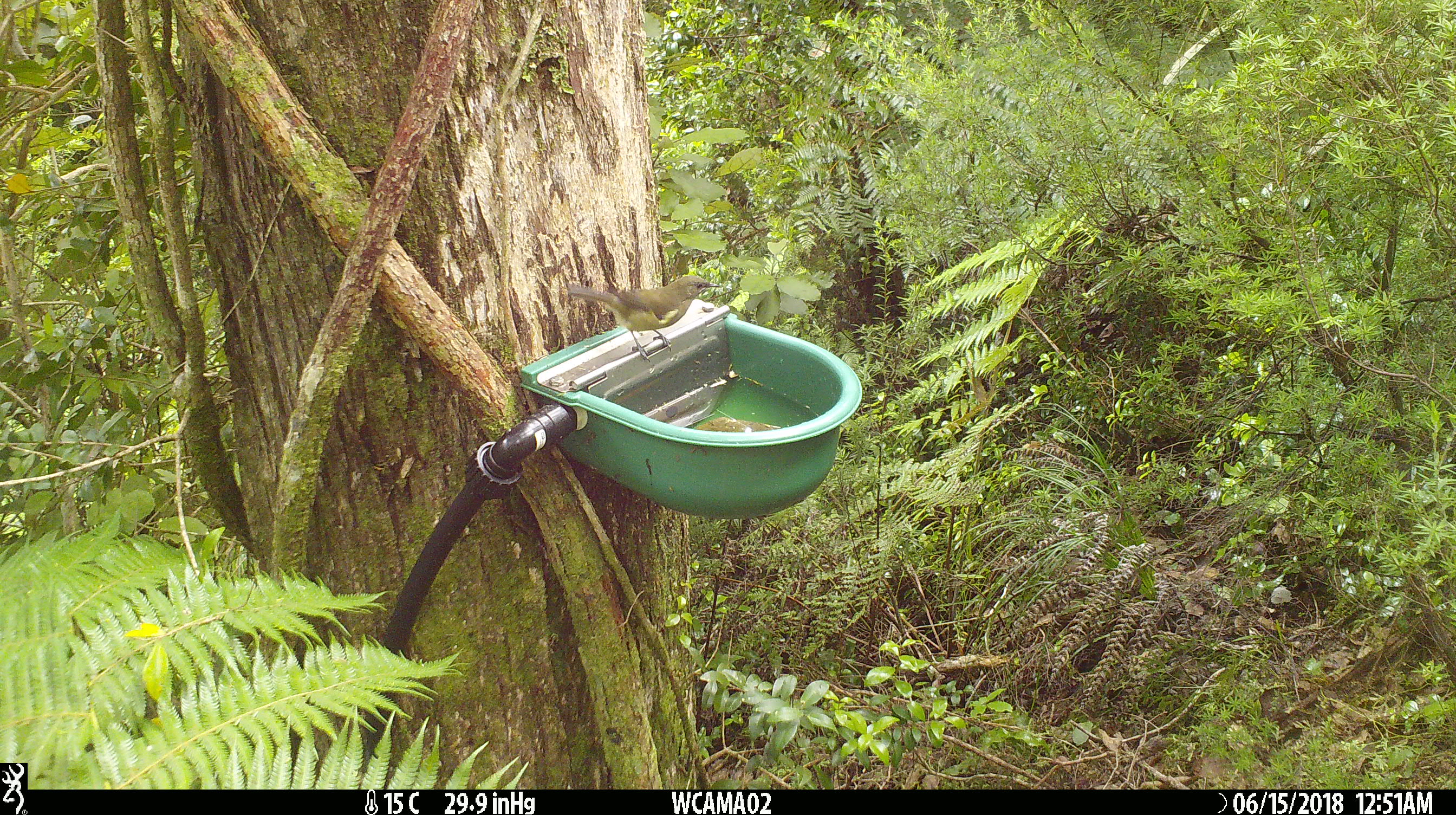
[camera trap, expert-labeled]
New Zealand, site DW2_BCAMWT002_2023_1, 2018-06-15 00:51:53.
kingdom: Animalia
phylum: Chordata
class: Aves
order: Passeriformes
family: Meliphagidae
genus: Anthornis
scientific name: Anthornis melanura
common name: new zealand bellbird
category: bellbird